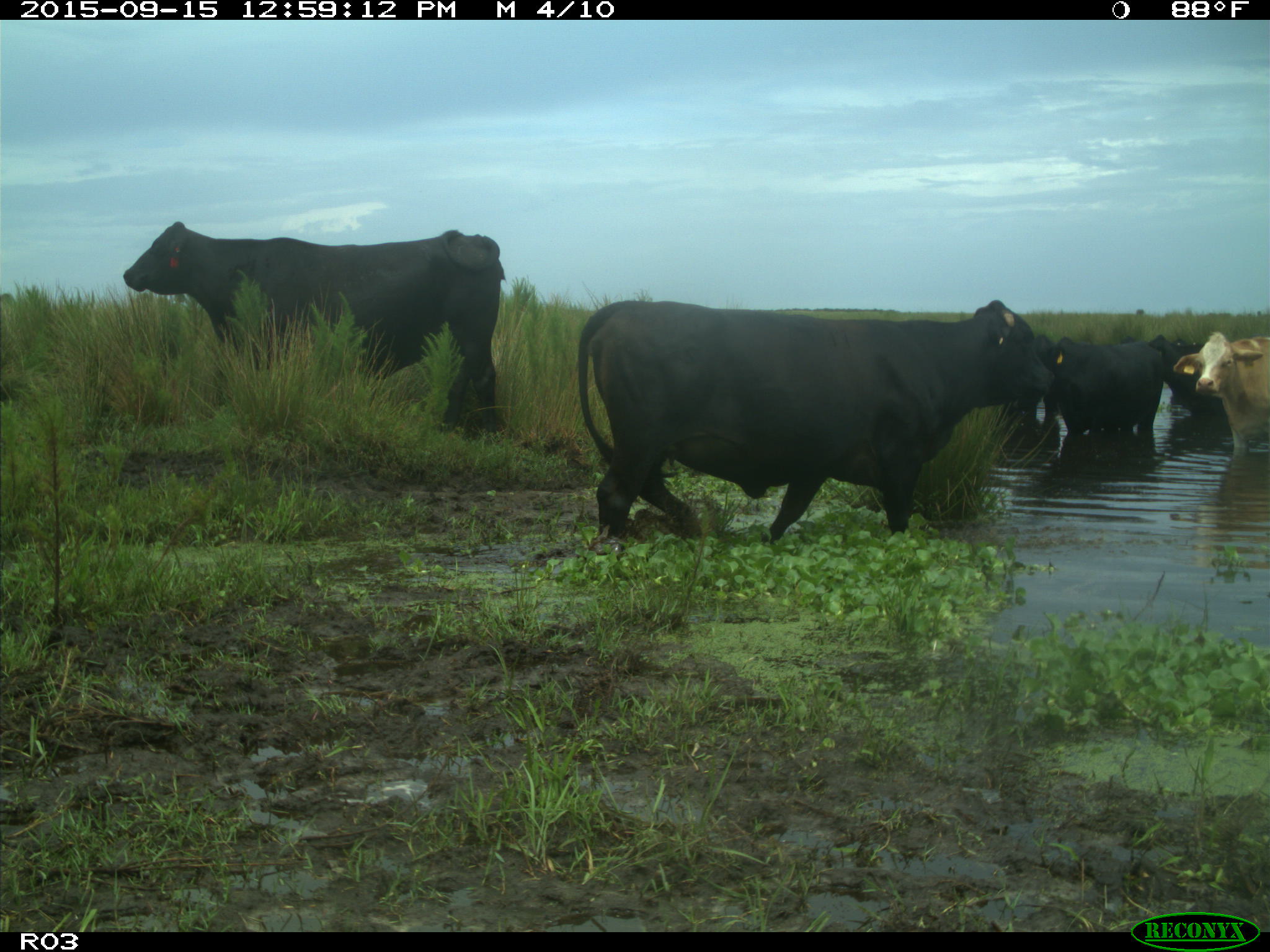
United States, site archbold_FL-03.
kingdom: Animalia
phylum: Chordata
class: Mammalia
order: Artiodactyla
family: Bovidae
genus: Bos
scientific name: Bos taurus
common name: domestic cow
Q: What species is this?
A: Bos taurus (domestic cow).